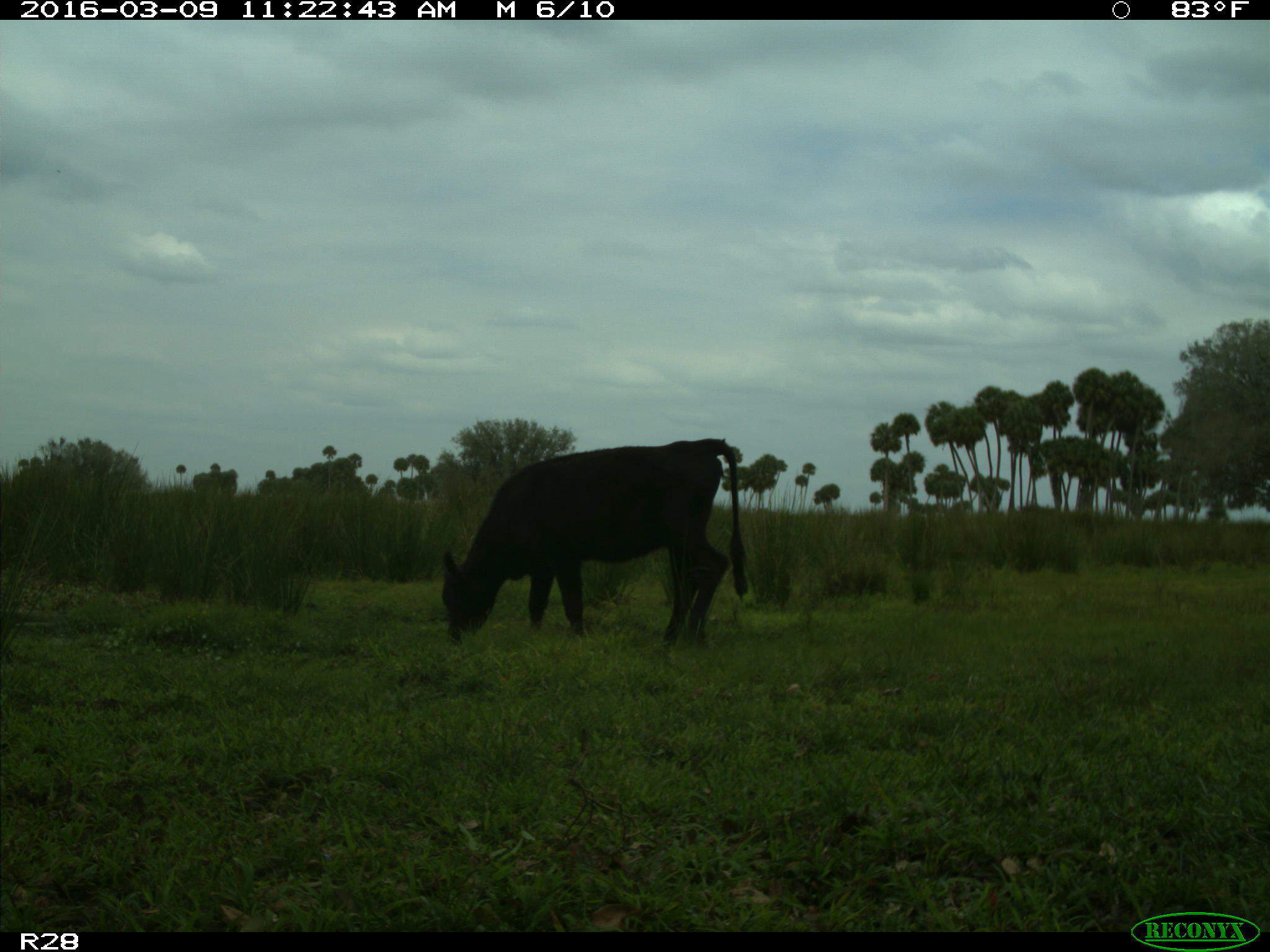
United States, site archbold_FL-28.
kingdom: Animalia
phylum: Chordata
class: Mammalia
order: Artiodactyla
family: Bovidae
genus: Bos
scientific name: Bos taurus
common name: domestic cow